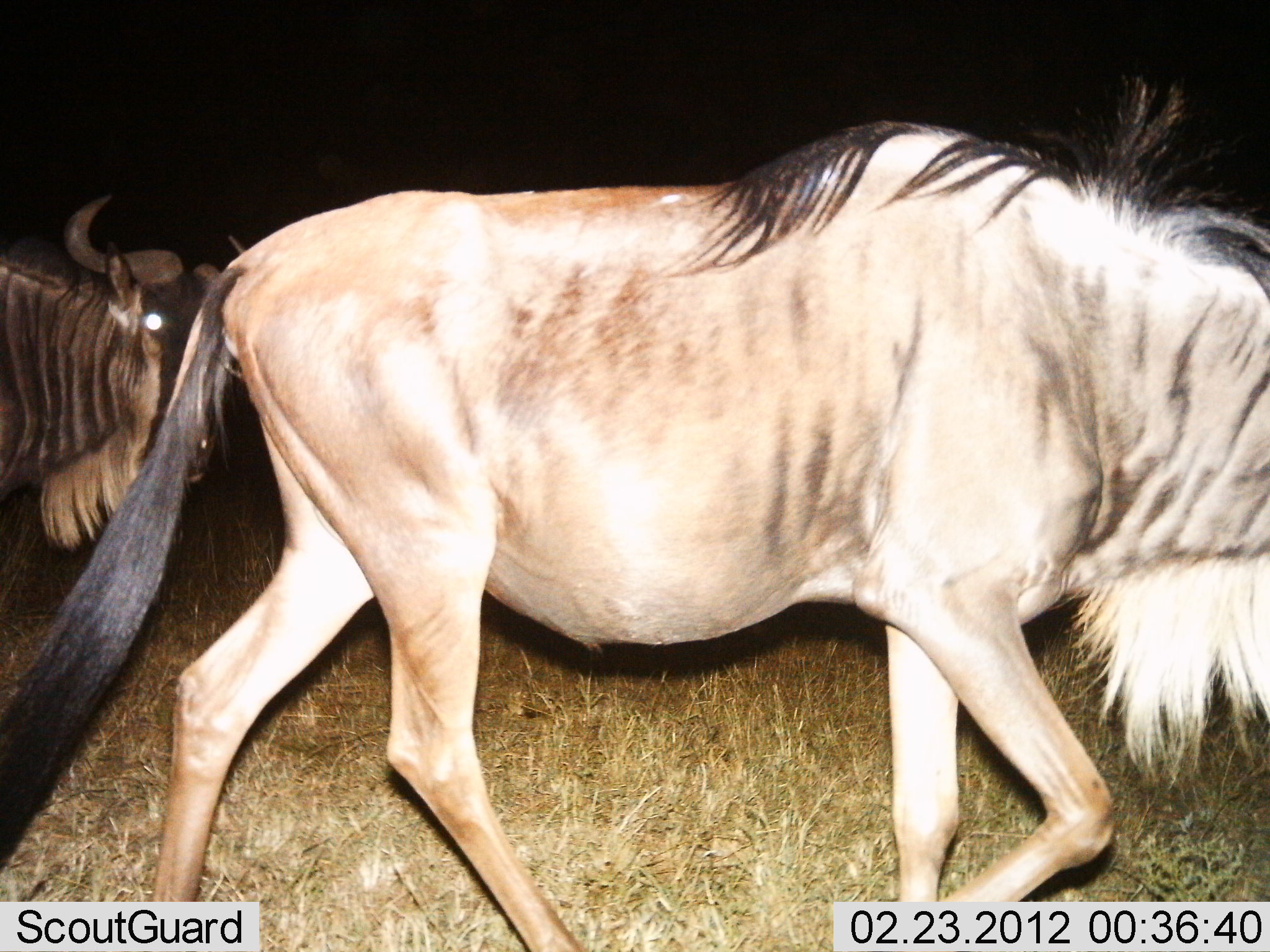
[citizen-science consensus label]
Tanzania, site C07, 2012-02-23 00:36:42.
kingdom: Animalia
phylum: Chordata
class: Mammalia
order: Artiodactyla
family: Bovidae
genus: Connochaetes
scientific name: Connochaetes taurinus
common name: blue wildebeest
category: wildebeest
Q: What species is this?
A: Wildebeest (blue wildebeest) (Connochaetes taurinus).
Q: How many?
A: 2.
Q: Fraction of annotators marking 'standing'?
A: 10%.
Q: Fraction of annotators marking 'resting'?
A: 0%.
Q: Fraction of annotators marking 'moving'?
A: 93%.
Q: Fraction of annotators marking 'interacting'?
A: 0%.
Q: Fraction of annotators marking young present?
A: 0%.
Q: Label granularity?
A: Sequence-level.